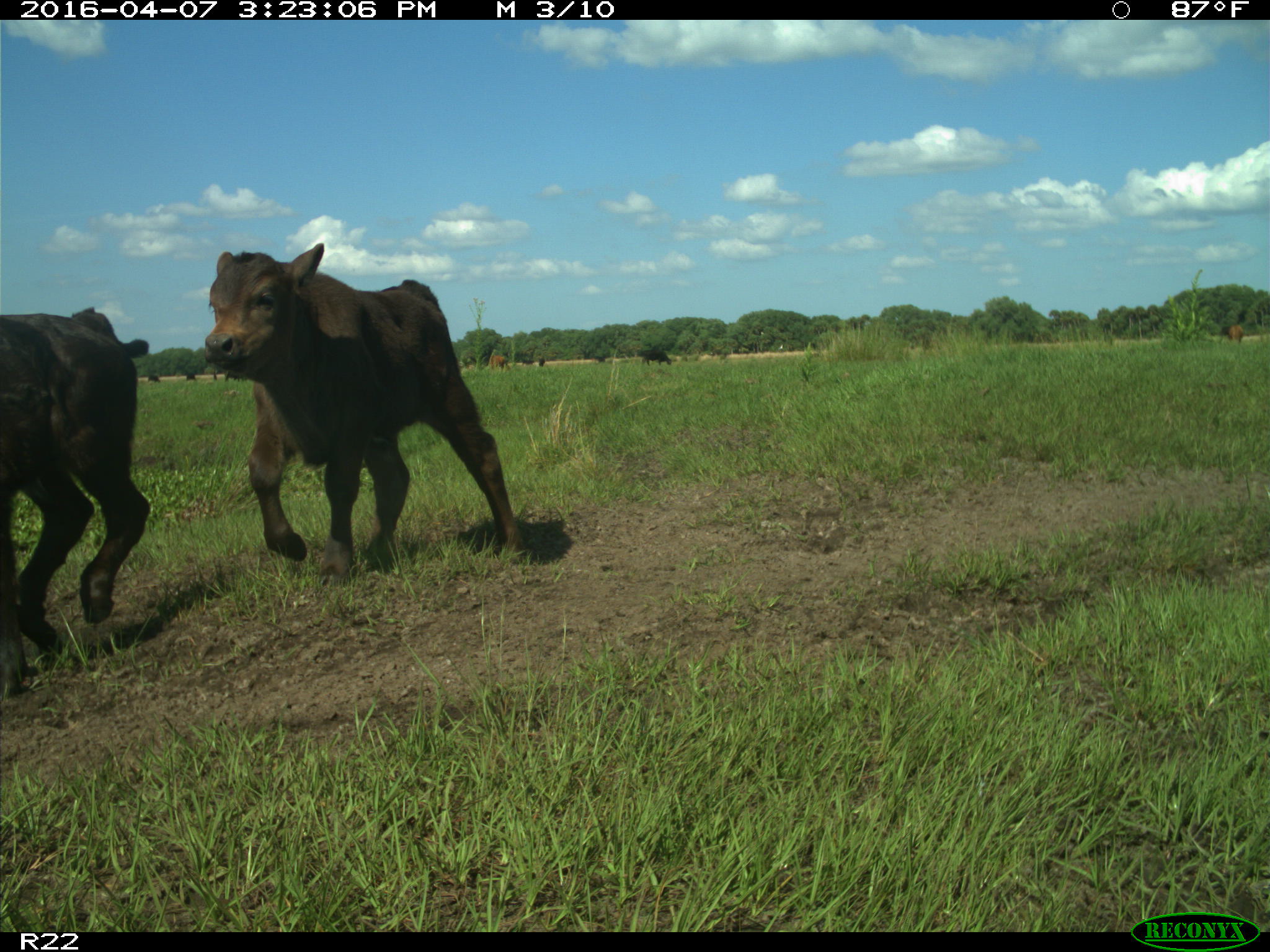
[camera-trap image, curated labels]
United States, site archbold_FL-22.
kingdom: Animalia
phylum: Chordata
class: Mammalia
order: Artiodactyla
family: Bovidae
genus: Bos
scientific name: Bos taurus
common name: domestic cow